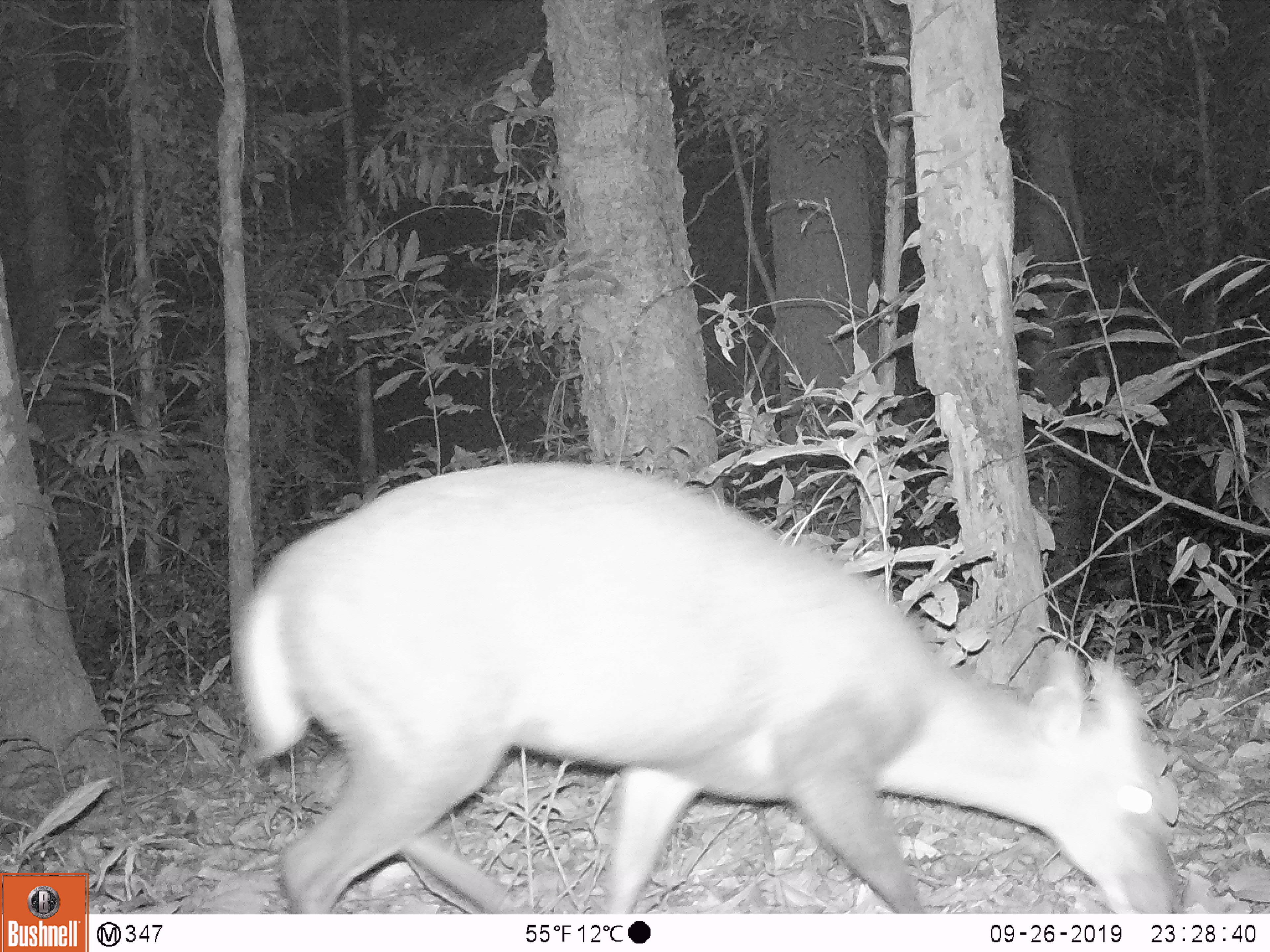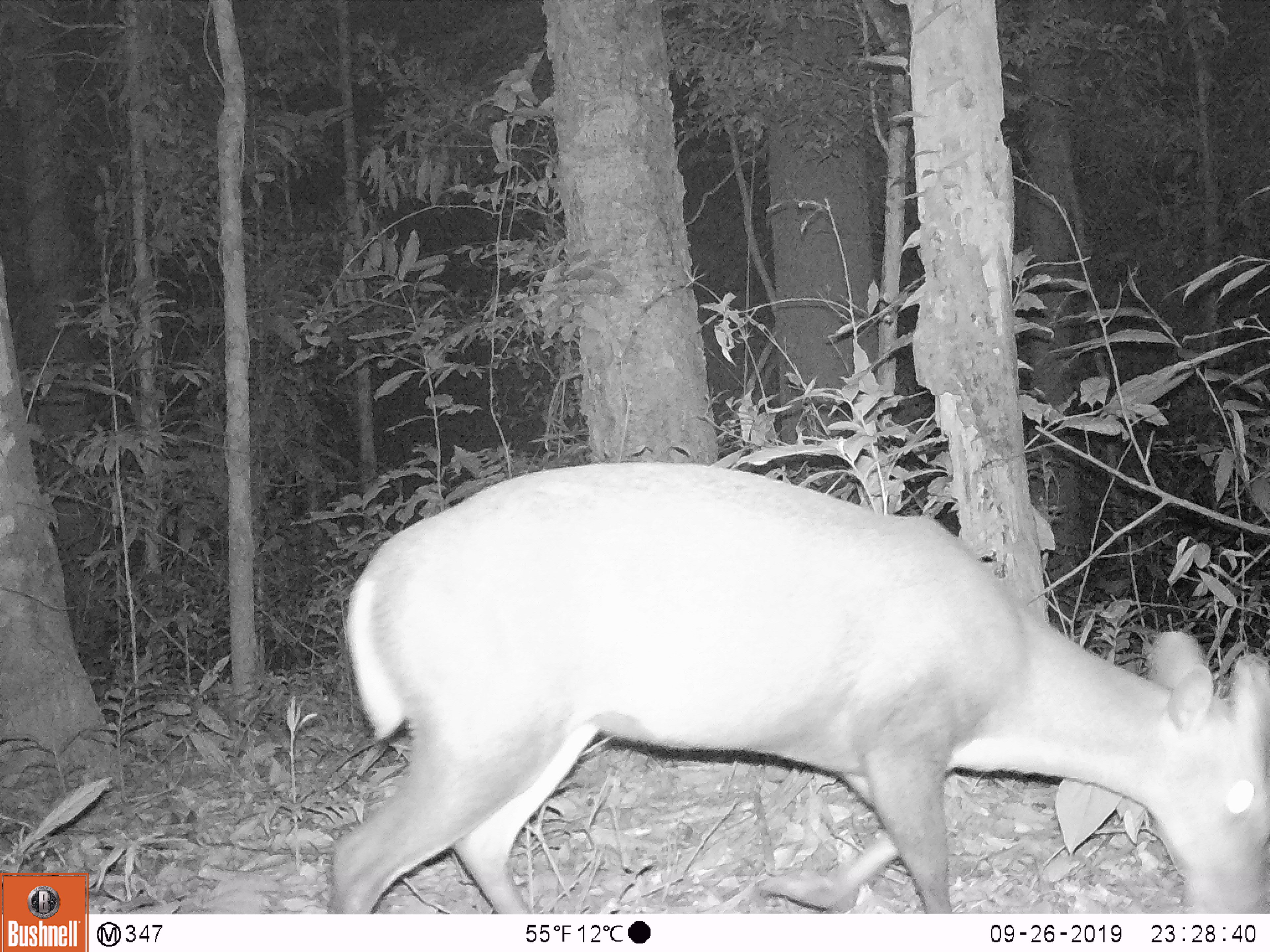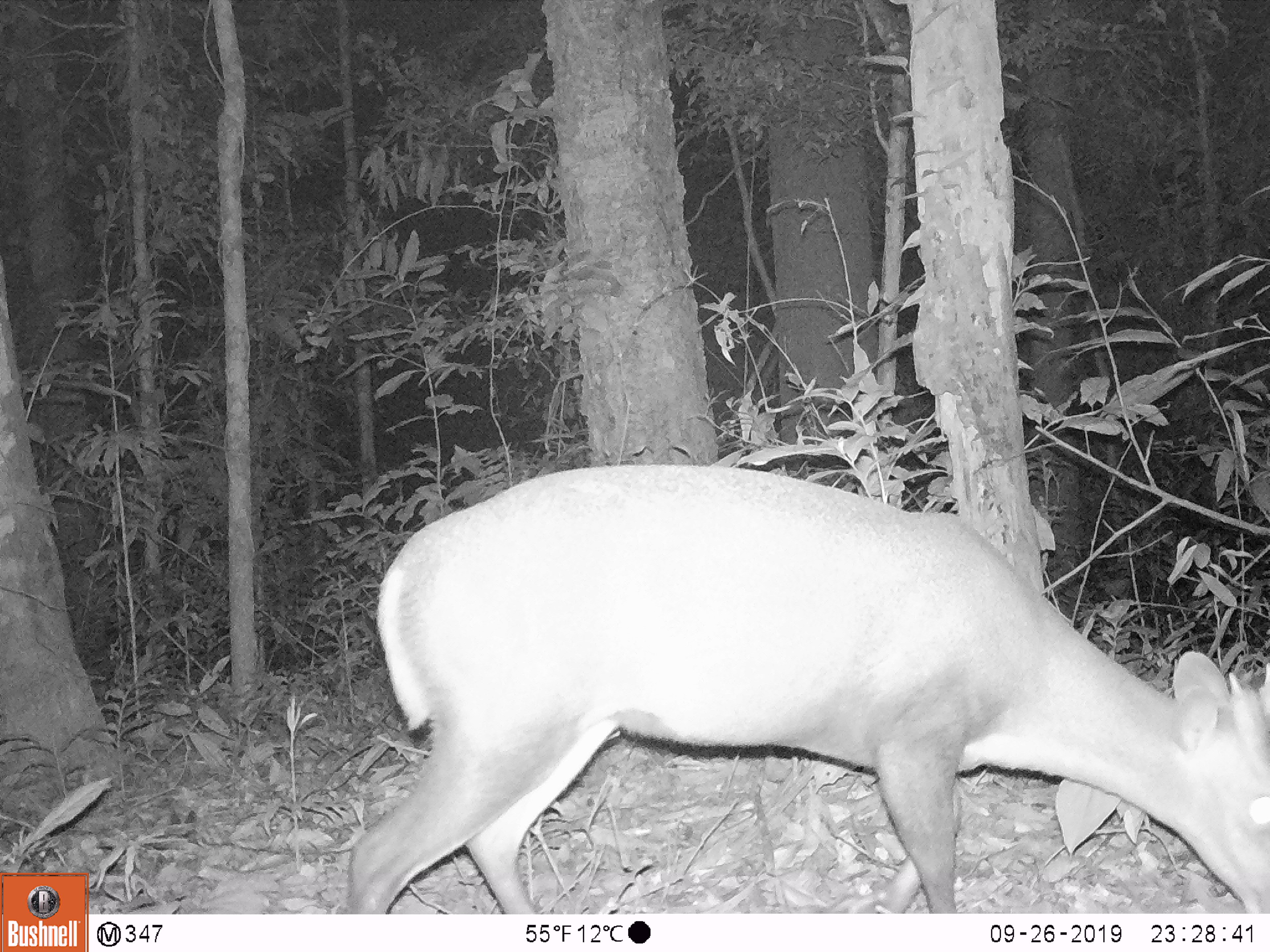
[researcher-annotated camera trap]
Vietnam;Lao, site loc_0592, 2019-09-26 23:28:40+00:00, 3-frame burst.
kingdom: Animalia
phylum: Chordata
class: Mammalia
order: Artiodactyla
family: Cervidae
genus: Muntiacus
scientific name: Muntiacus rooseveltorum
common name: roosevelt's muntjac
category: roosevelts muntjac group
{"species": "roosevelts muntjac group (roosevelt's muntjac) (Muntiacus rooseveltorum)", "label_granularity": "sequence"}